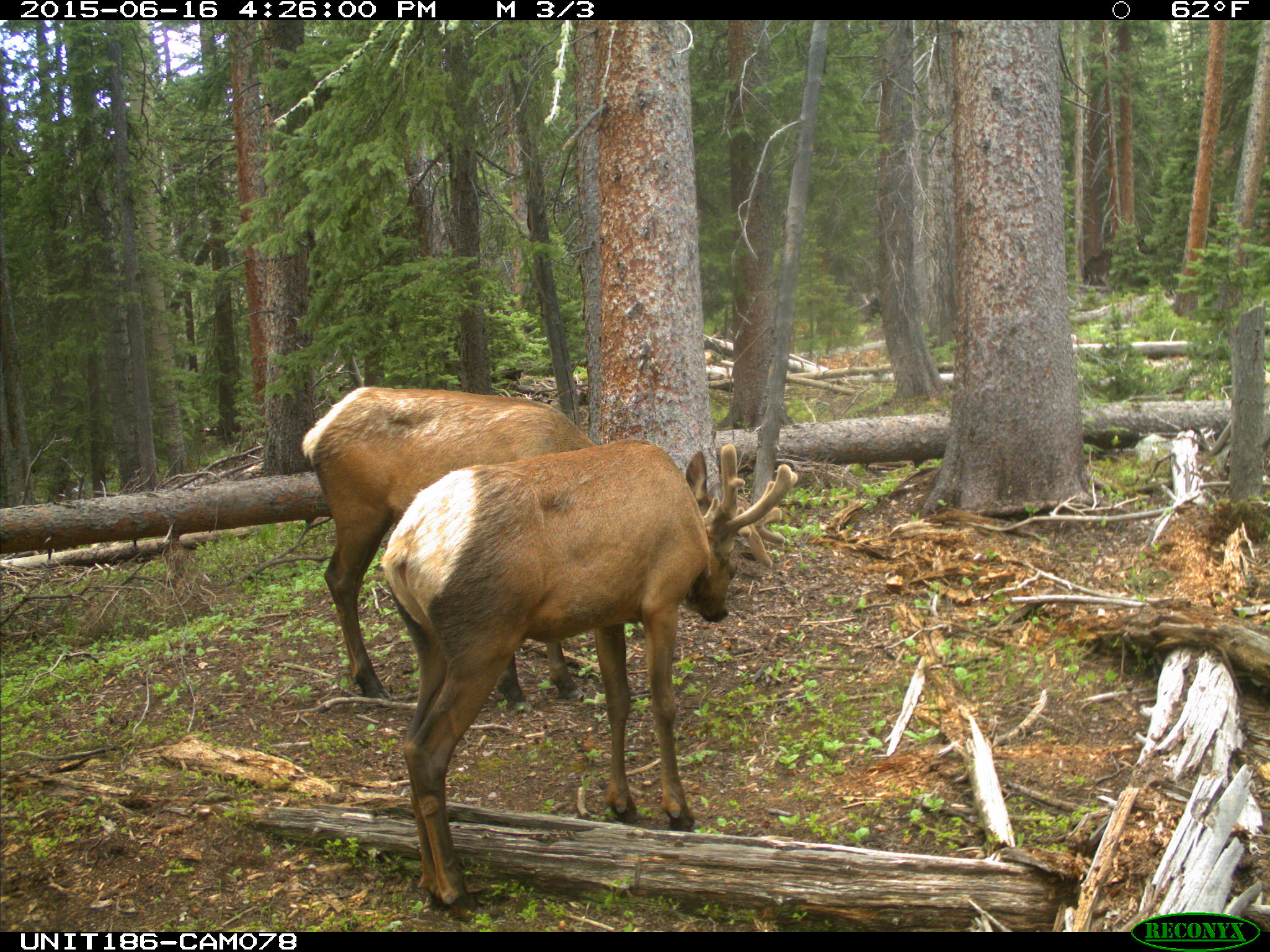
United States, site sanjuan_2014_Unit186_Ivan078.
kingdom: Animalia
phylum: Chordata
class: Mammalia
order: Artiodactyla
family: Cervidae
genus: Cervus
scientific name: Cervus elaphus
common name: red deer